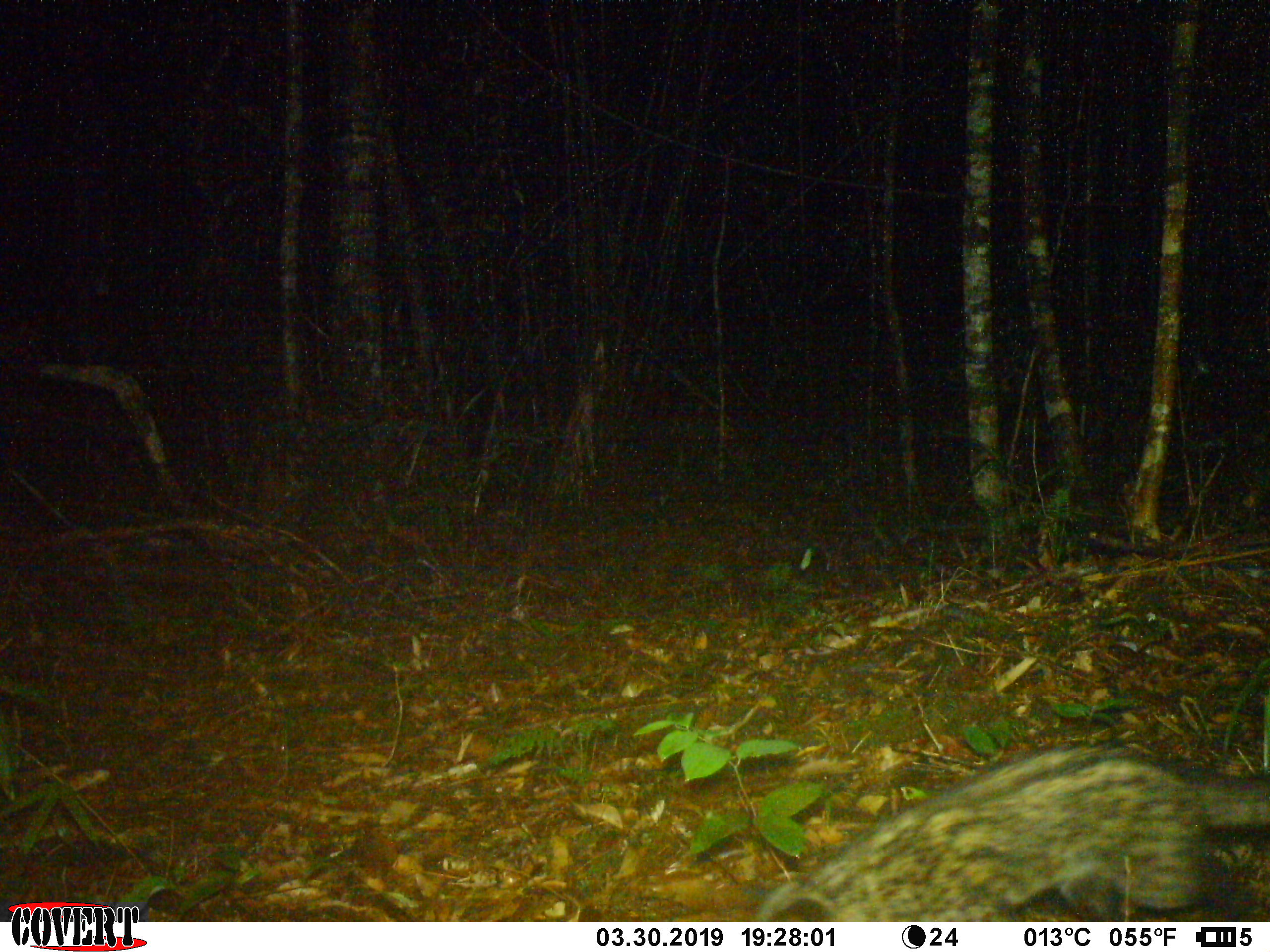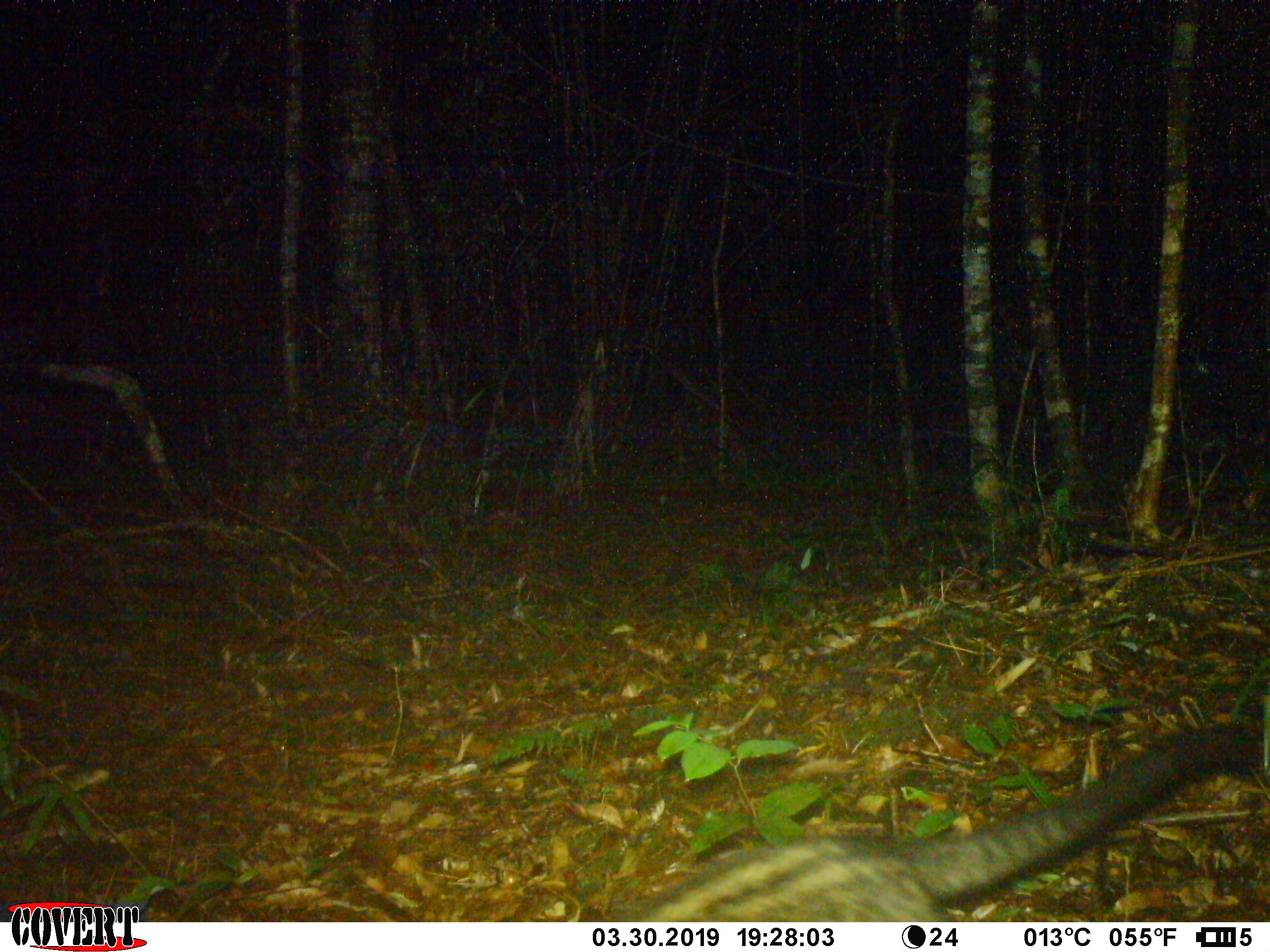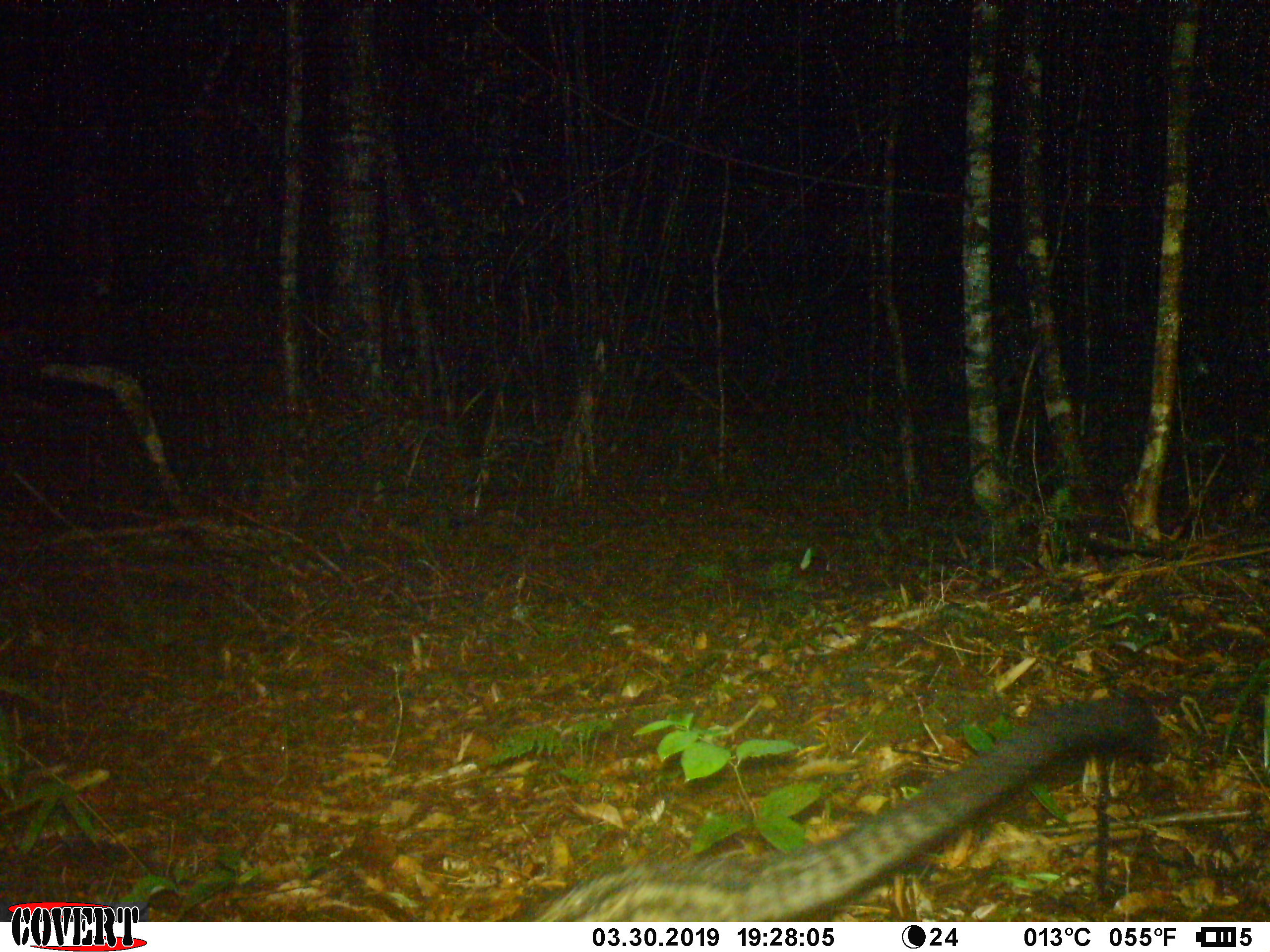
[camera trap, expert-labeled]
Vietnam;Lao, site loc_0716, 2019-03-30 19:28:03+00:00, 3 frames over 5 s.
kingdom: Animalia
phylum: Chordata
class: Mammalia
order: Carnivora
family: Viverridae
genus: Paradoxurus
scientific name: Paradoxurus hermaphroditus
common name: common palm civet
Common palm civet (Paradoxurus hermaphroditus). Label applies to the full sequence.